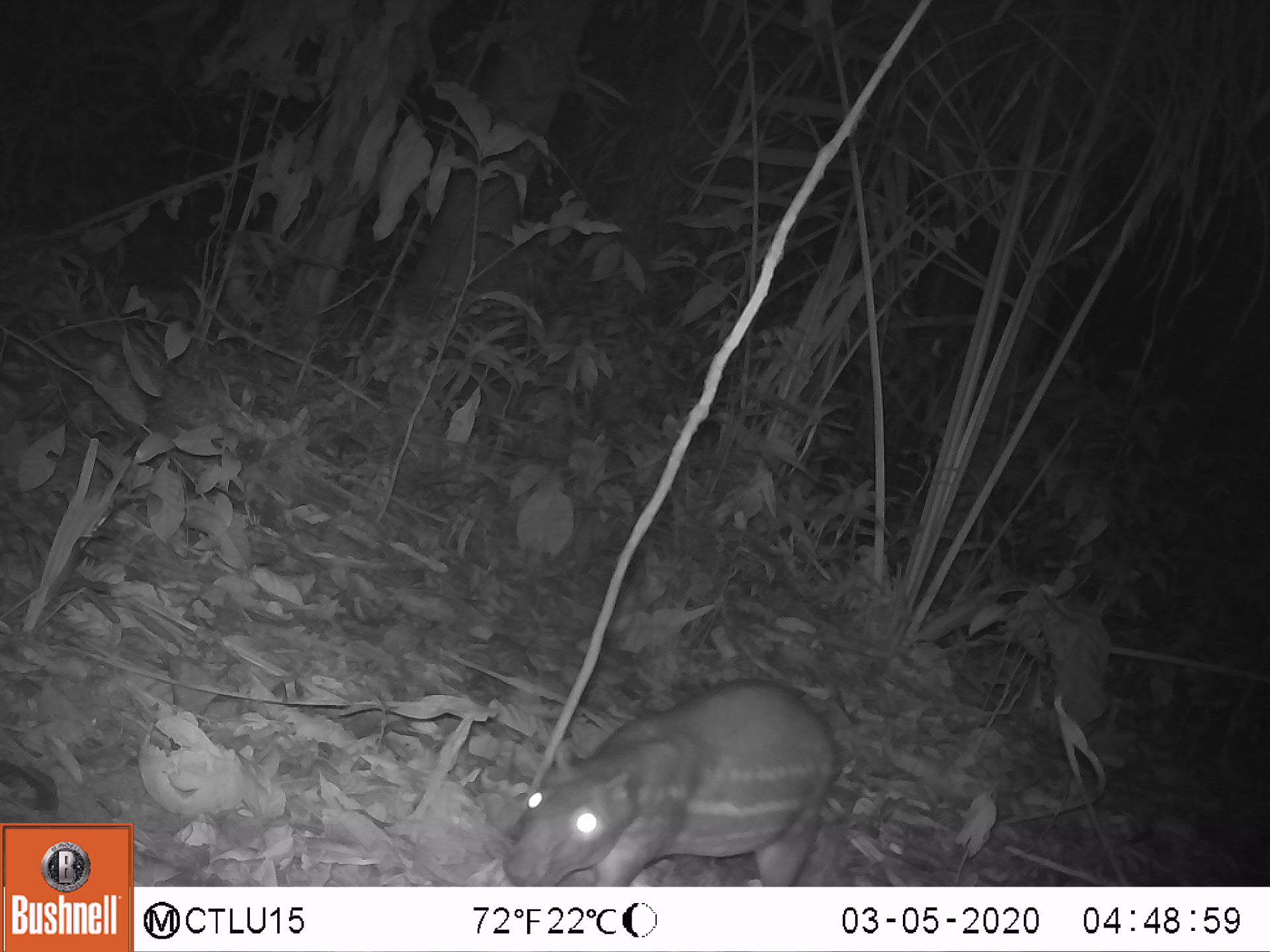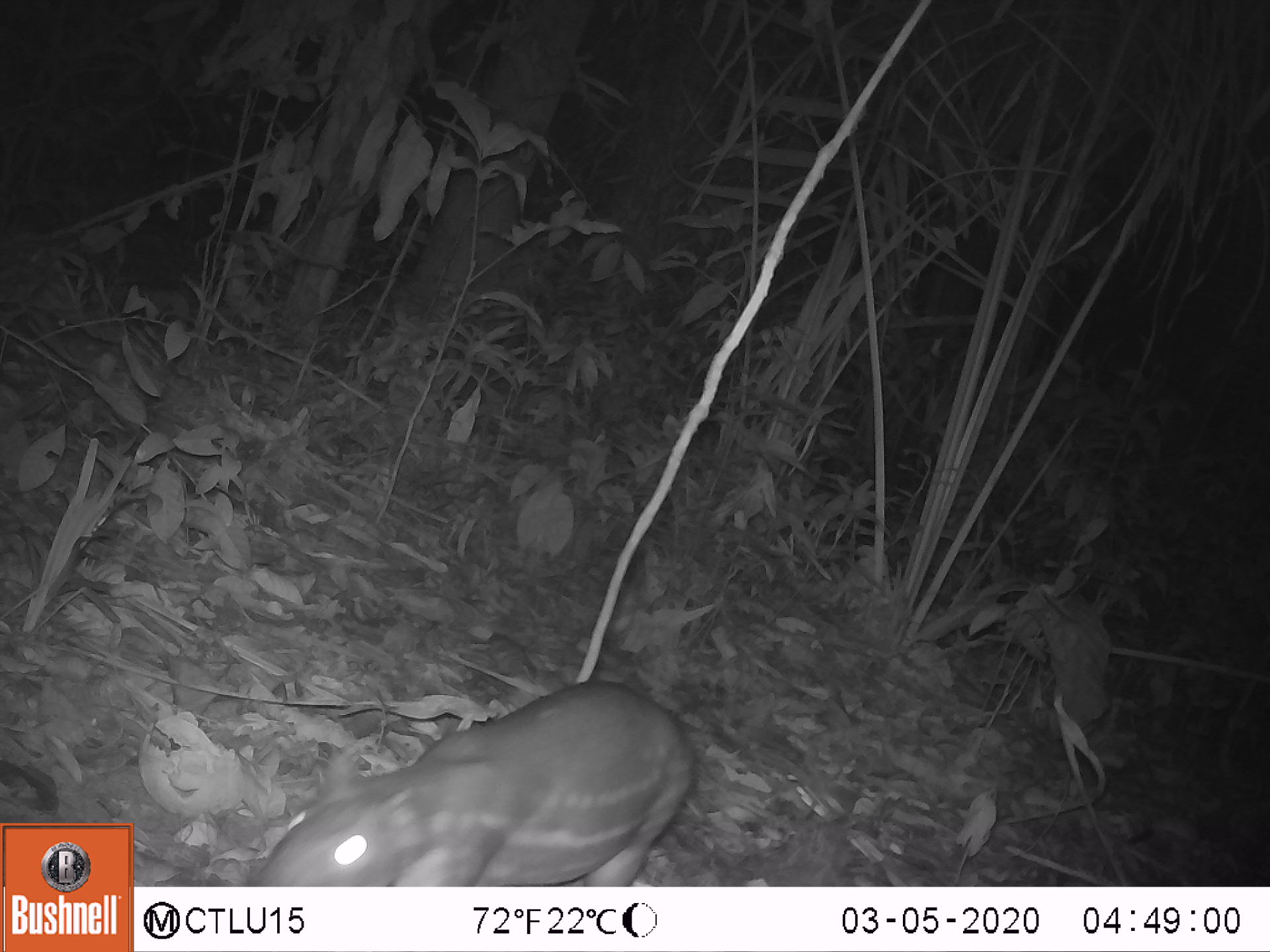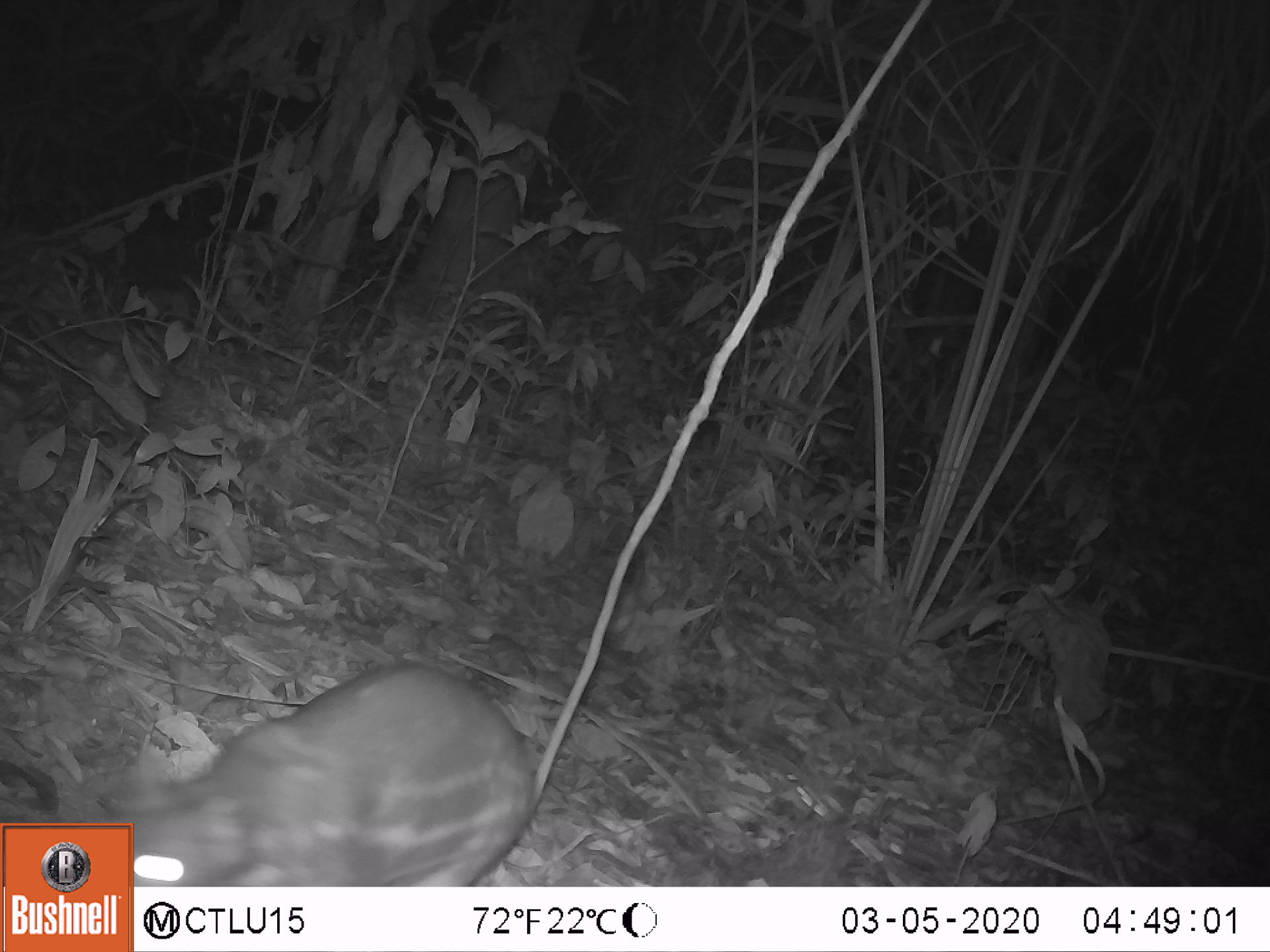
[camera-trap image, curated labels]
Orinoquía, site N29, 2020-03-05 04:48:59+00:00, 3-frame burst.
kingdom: Animalia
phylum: Chordata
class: Mammalia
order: Rodentia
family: Cuniculidae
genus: Cuniculus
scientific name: Cuniculus paca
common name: spotted paca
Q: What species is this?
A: Spotted paca (Cuniculus paca).